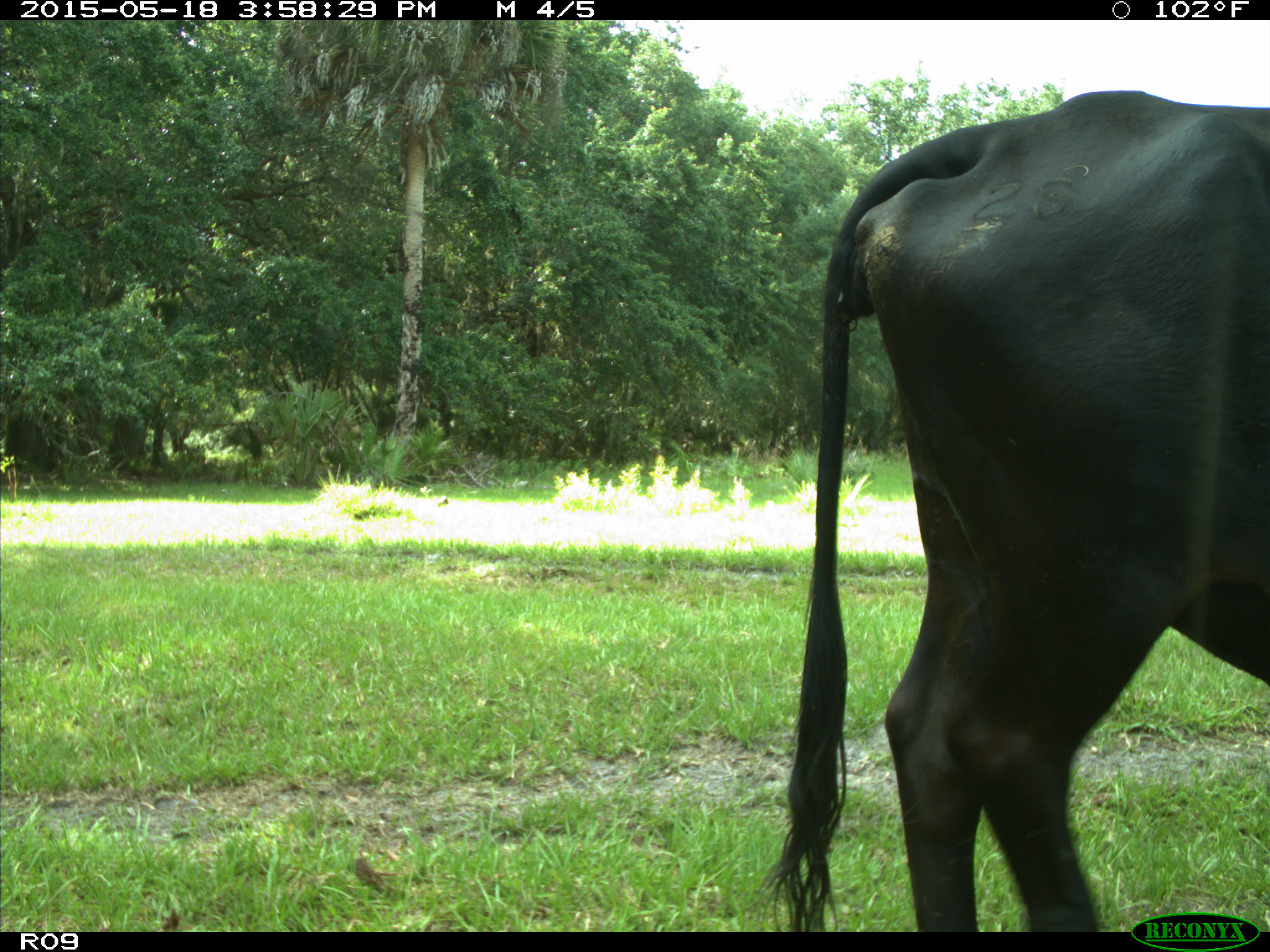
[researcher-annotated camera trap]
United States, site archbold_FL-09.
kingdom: Animalia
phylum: Chordata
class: Mammalia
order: Artiodactyla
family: Bovidae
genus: Bos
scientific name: Bos taurus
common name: domestic cow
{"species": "Bos taurus (domestic cow)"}